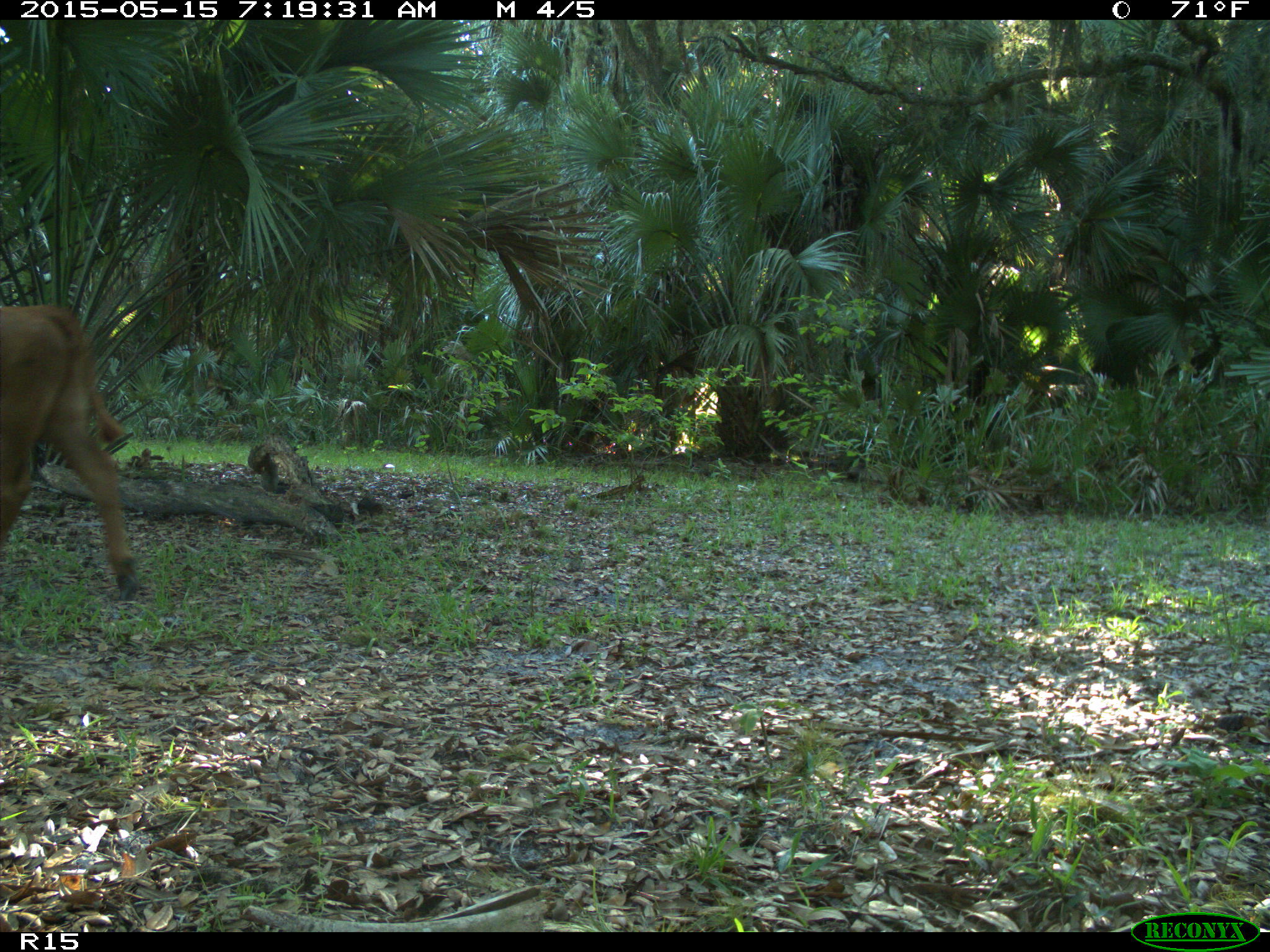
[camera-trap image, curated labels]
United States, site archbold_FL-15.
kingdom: Animalia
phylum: Chordata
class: Mammalia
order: Artiodactyla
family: Bovidae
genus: Bos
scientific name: Bos taurus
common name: domestic cow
Bos taurus (domestic cow).